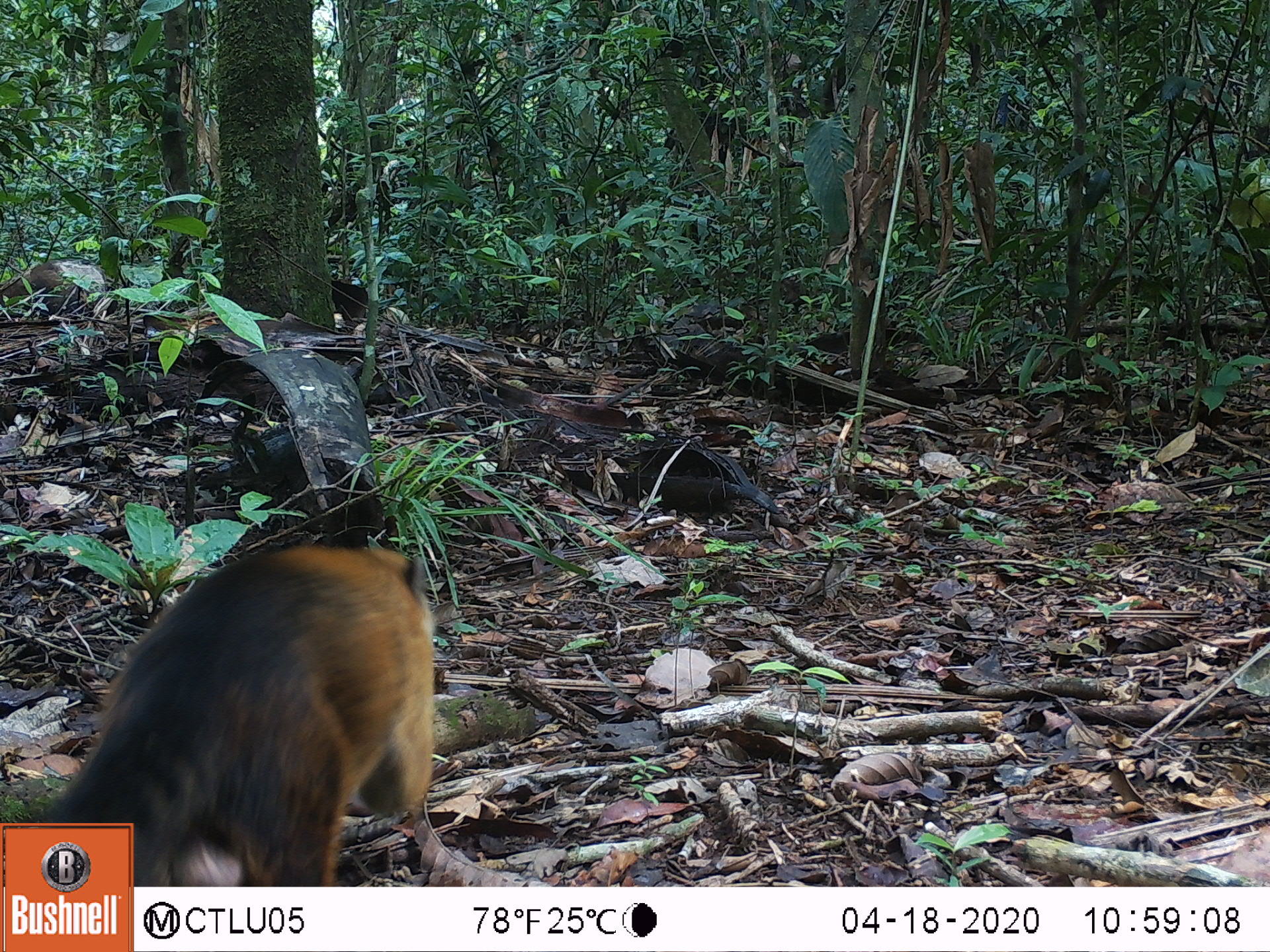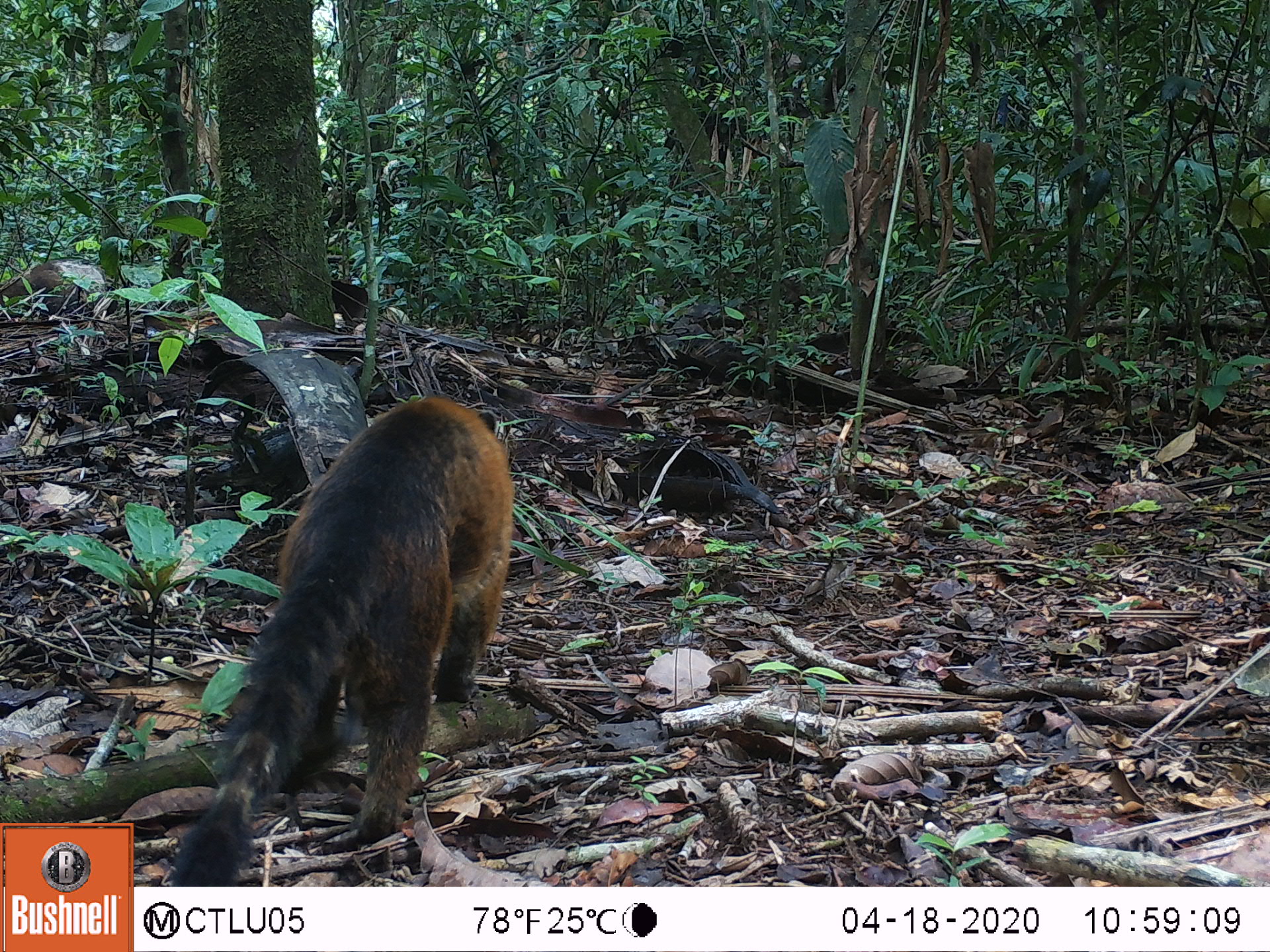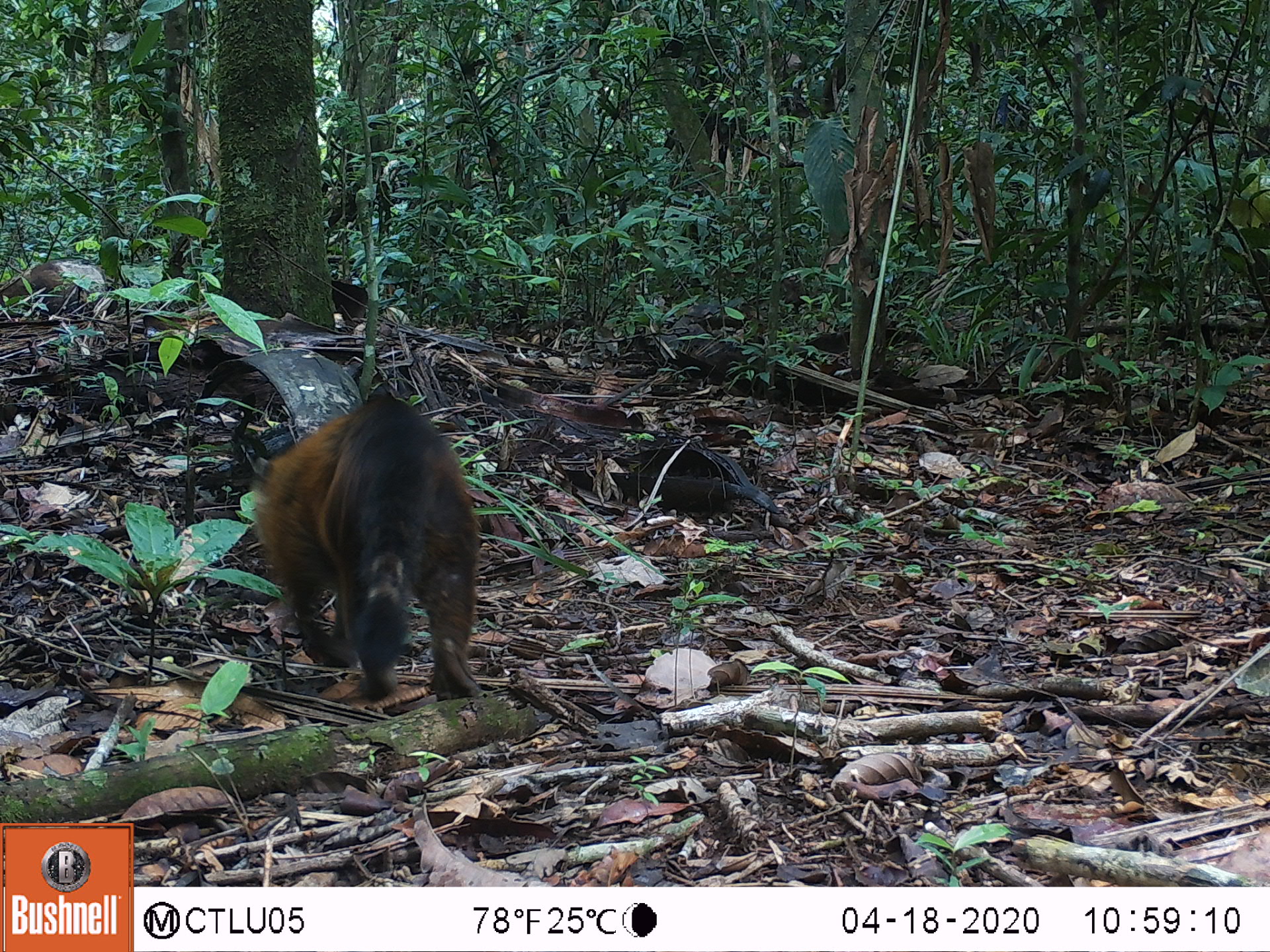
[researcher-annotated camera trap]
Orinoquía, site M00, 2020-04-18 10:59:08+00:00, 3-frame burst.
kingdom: Animalia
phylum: Chordata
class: Mammalia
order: Carnivora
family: Procyonidae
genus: Nasua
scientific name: Nasua nasua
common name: south american coati